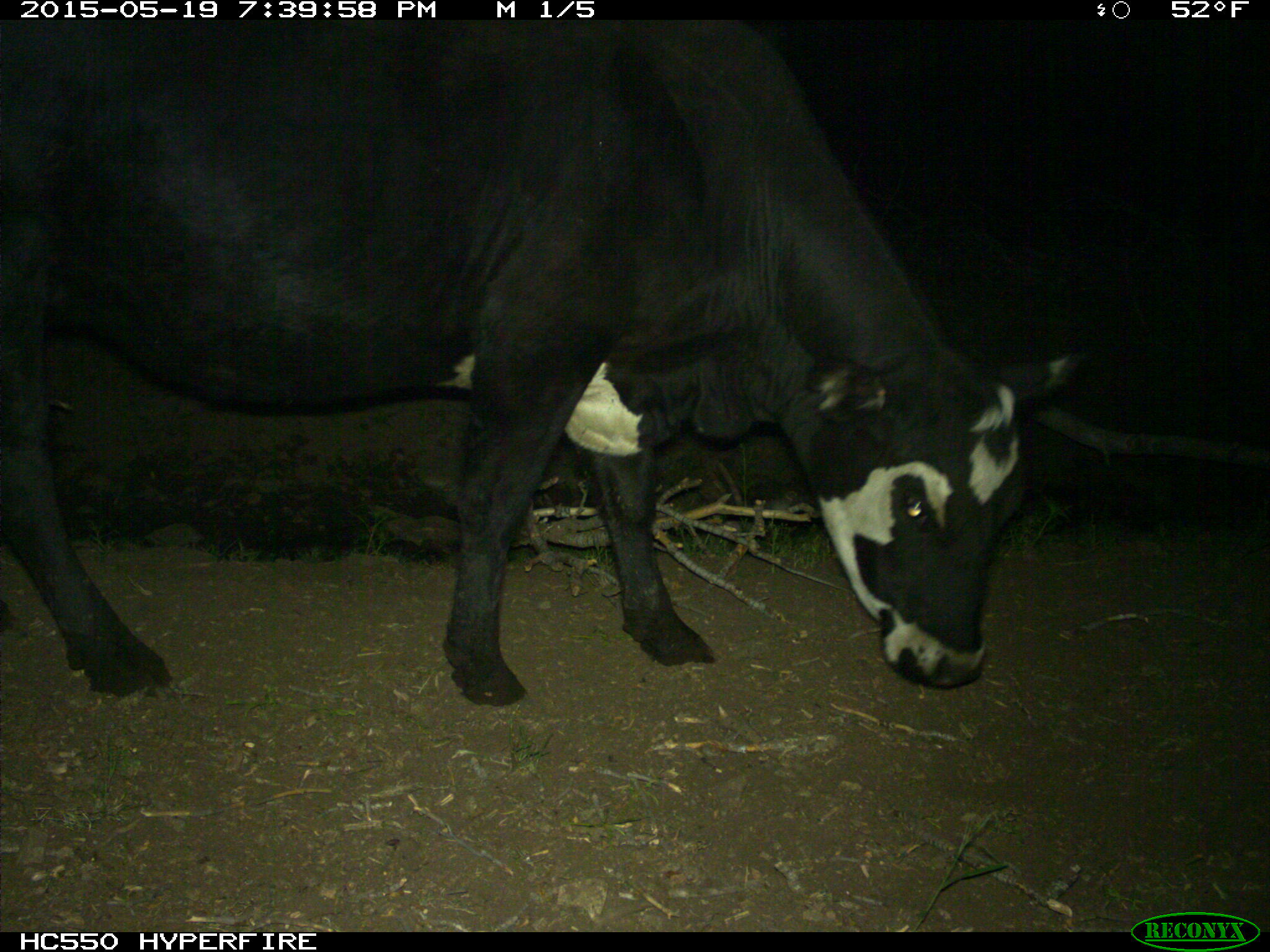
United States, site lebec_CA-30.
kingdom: Animalia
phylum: Chordata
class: Mammalia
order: Artiodactyla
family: Bovidae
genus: Bos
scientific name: Bos taurus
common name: domestic cow